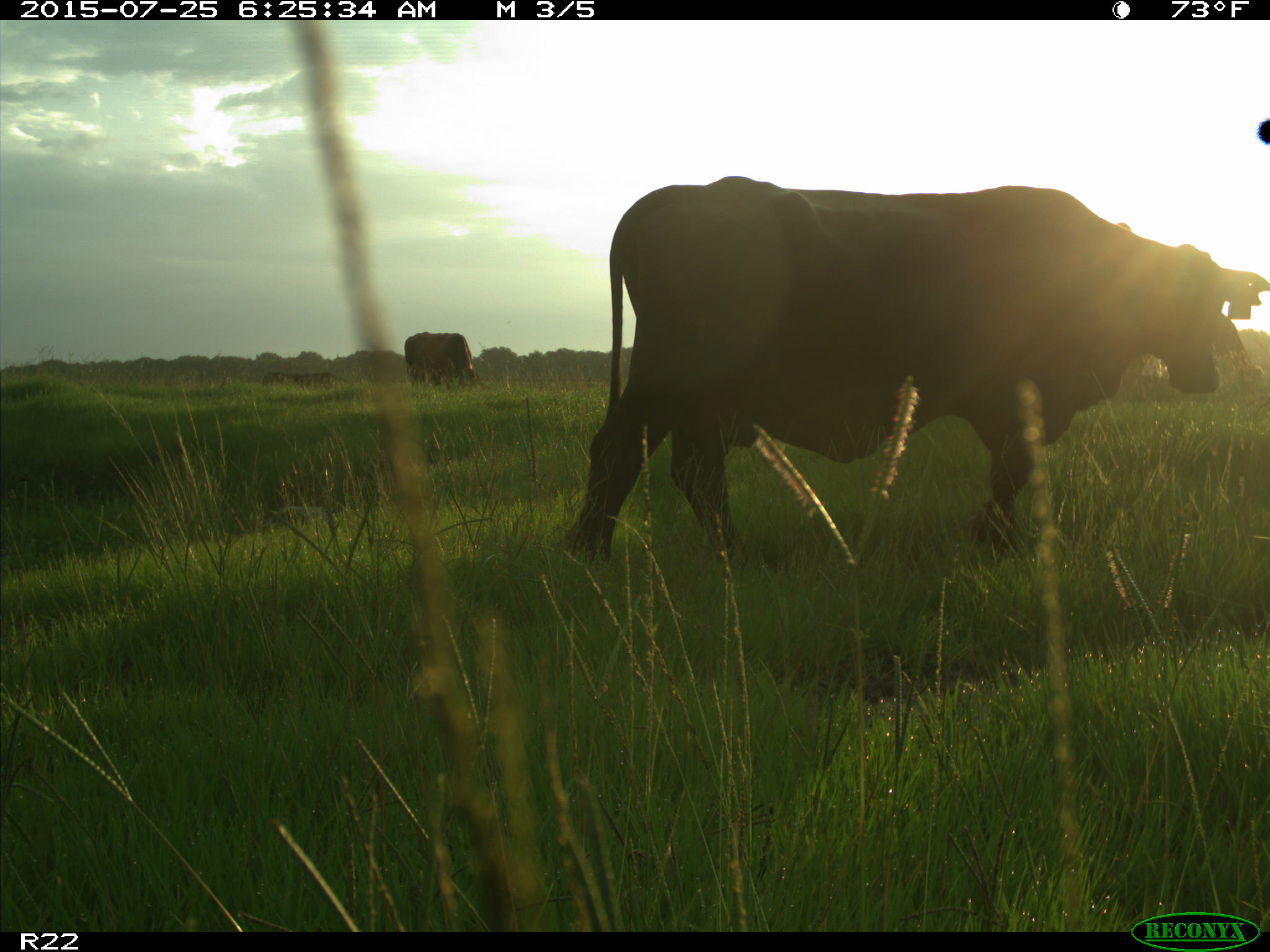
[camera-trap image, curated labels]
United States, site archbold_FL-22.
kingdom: Animalia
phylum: Chordata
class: Mammalia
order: Artiodactyla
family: Bovidae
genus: Bos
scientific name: Bos taurus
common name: domestic cow